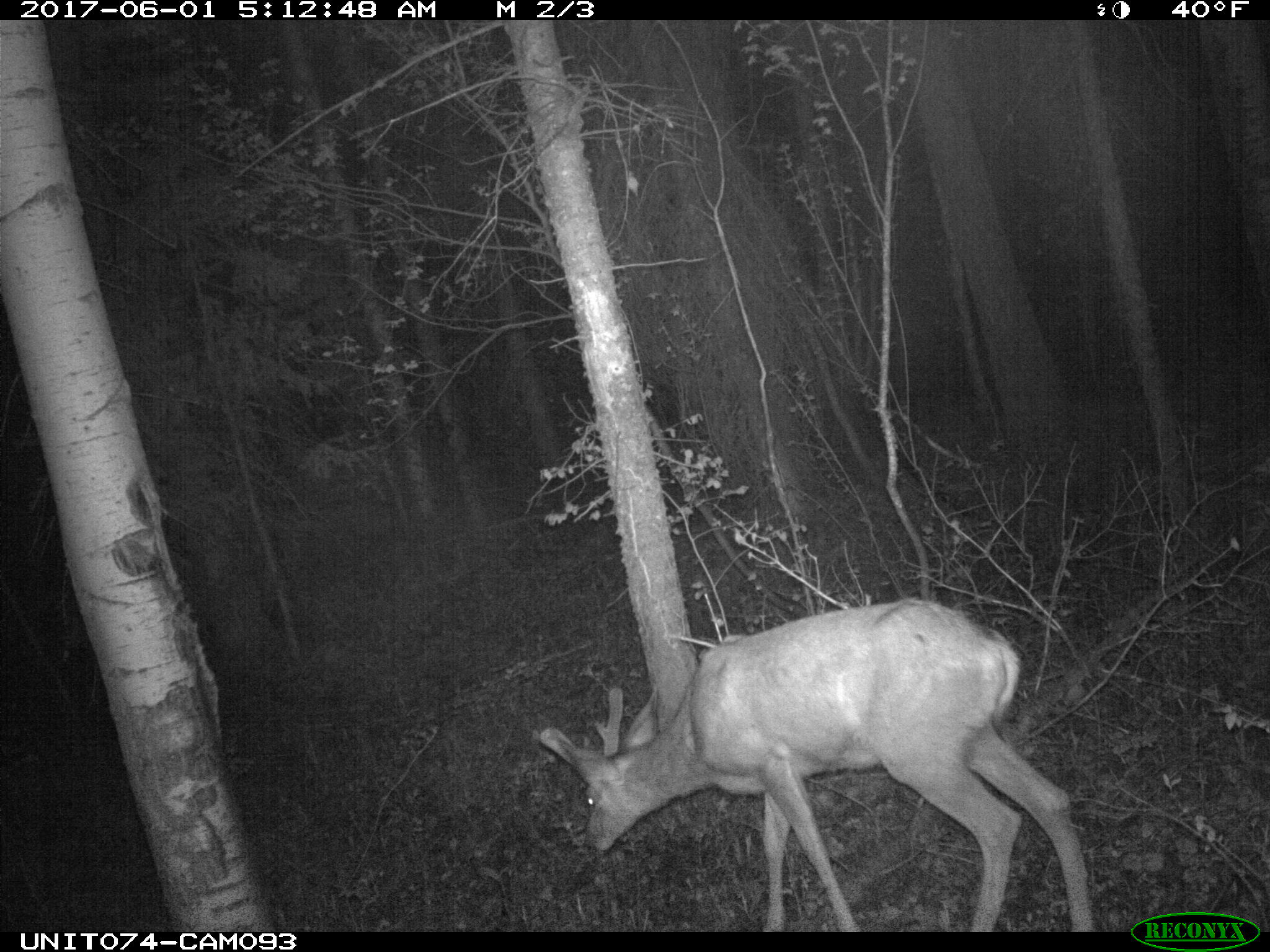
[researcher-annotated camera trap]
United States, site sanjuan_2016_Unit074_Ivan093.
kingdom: Animalia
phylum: Chordata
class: Mammalia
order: Artiodactyla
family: Cervidae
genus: Odocoileus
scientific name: Odocoileus hemionus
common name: mule deer